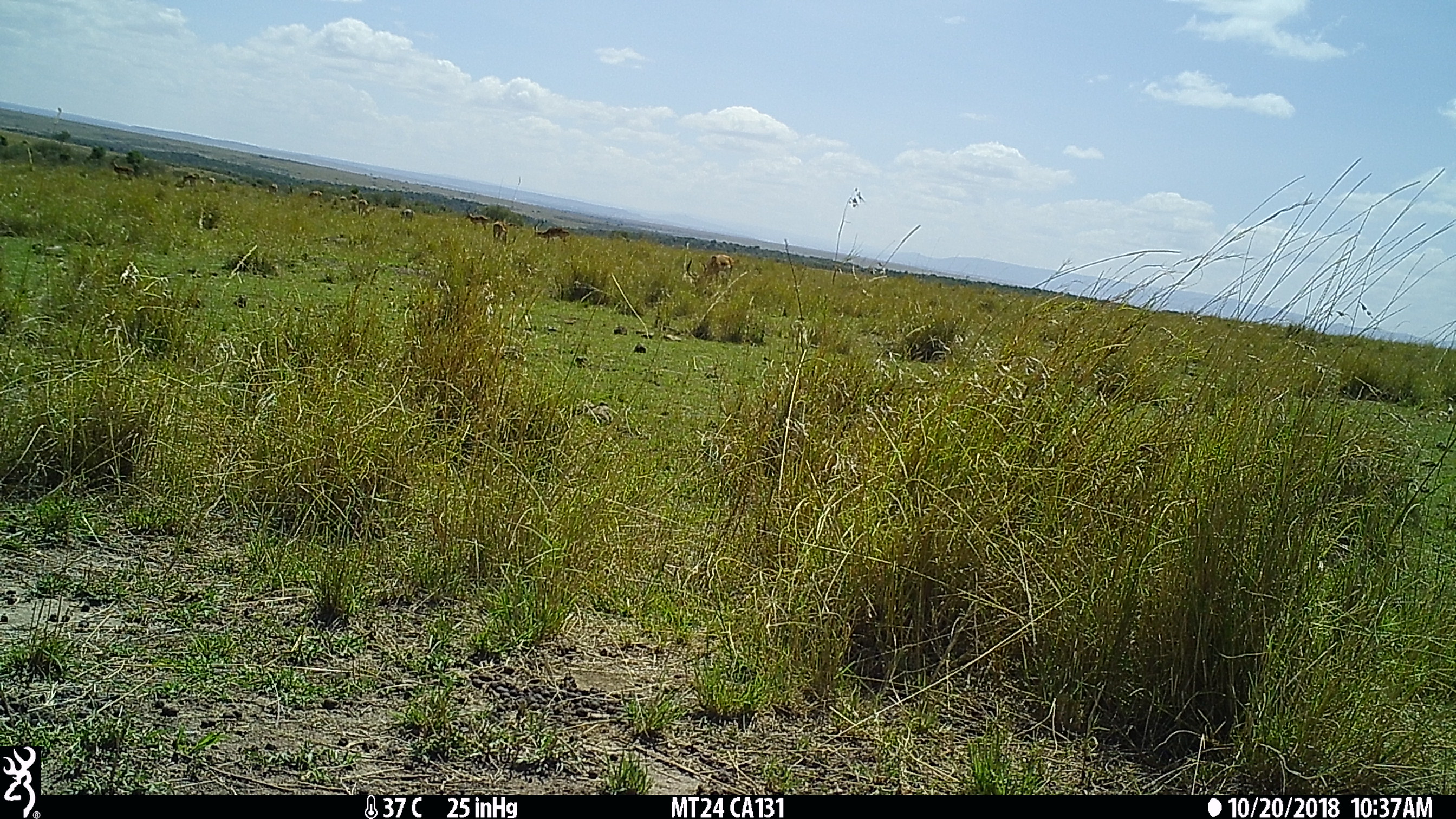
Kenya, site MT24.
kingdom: Animalia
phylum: Chordata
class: Mammalia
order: Artiodactyla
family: Bovidae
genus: Aepyceros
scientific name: Aepyceros melampus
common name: impala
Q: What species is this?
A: Impala (Aepyceros melampus).